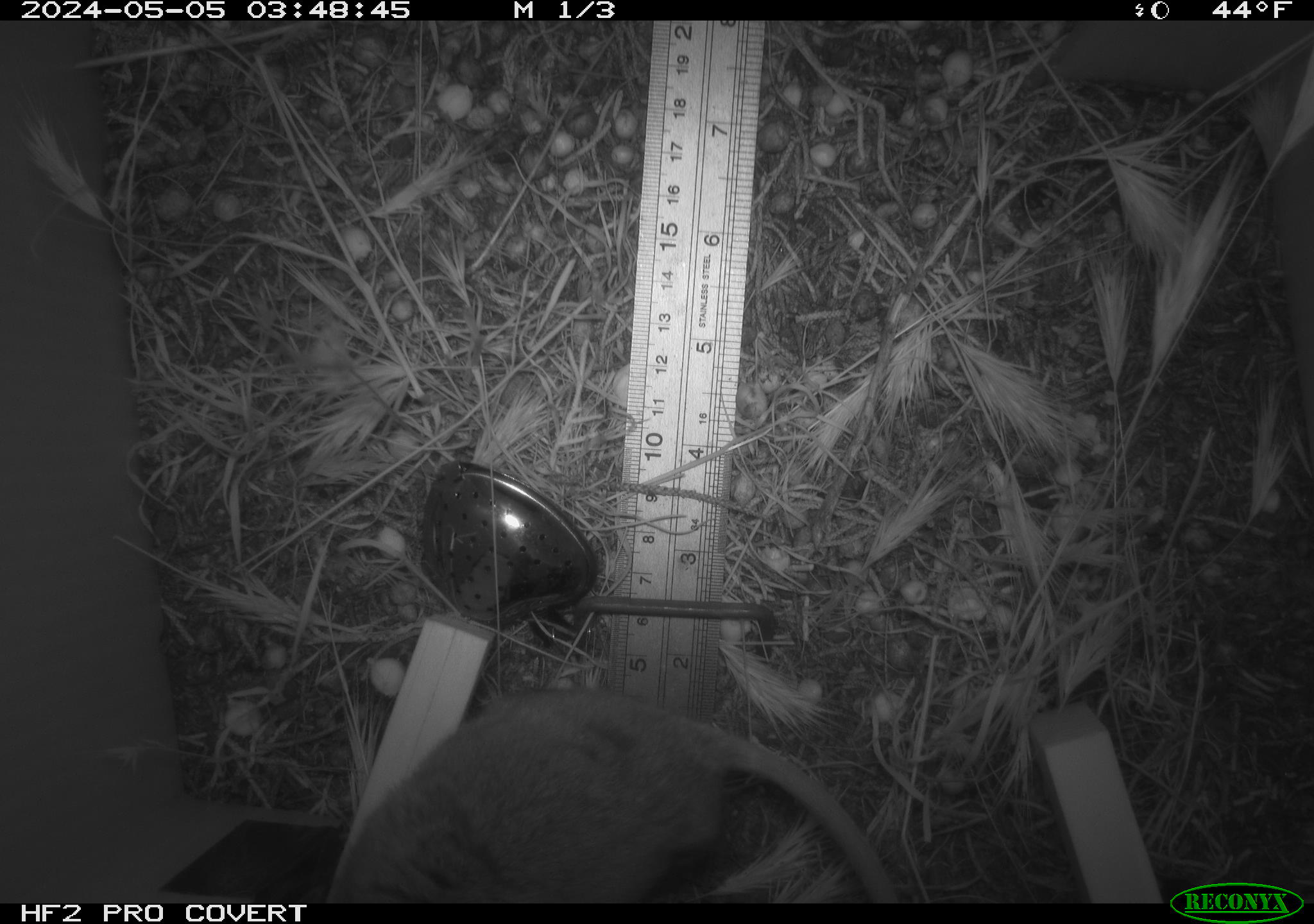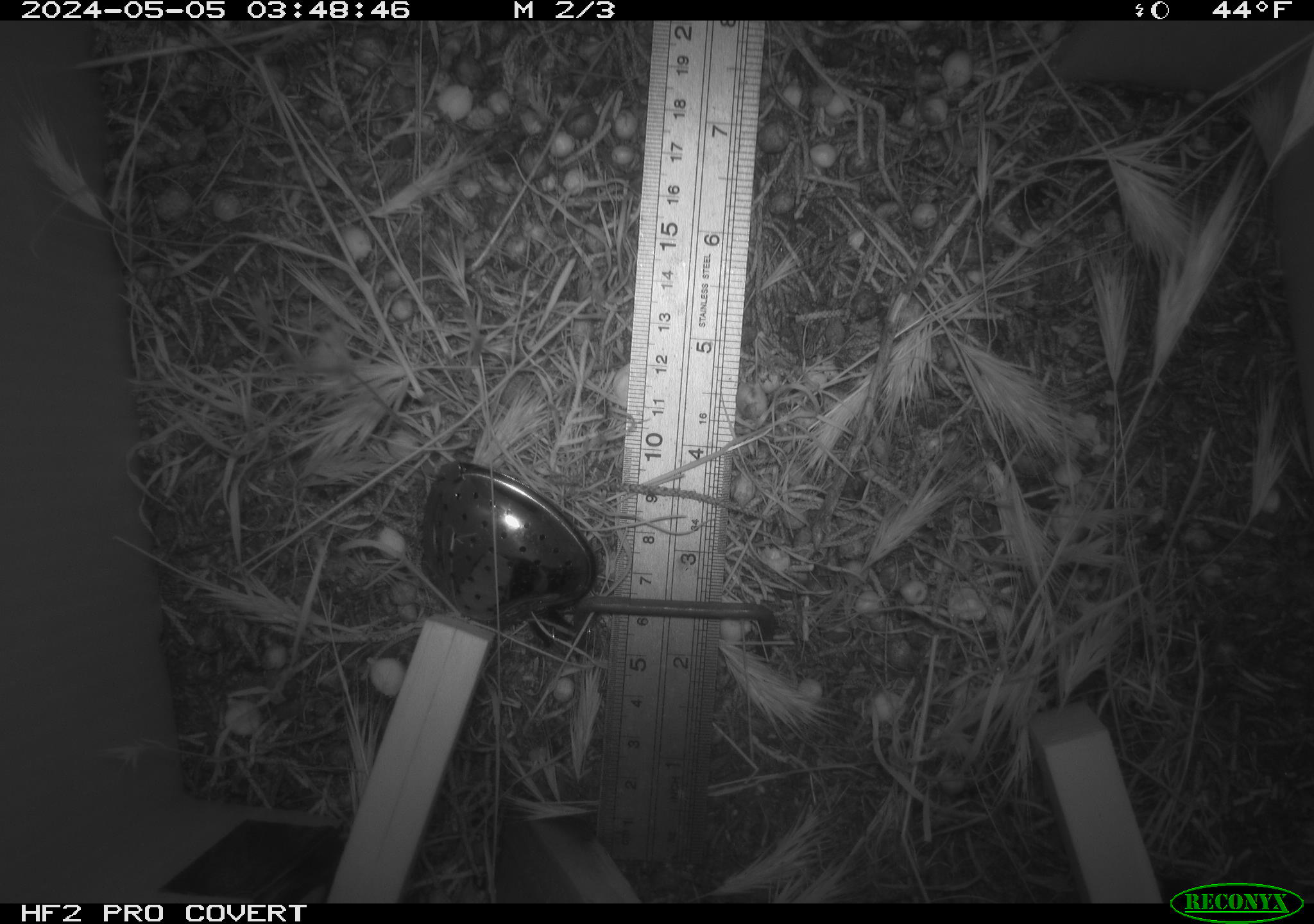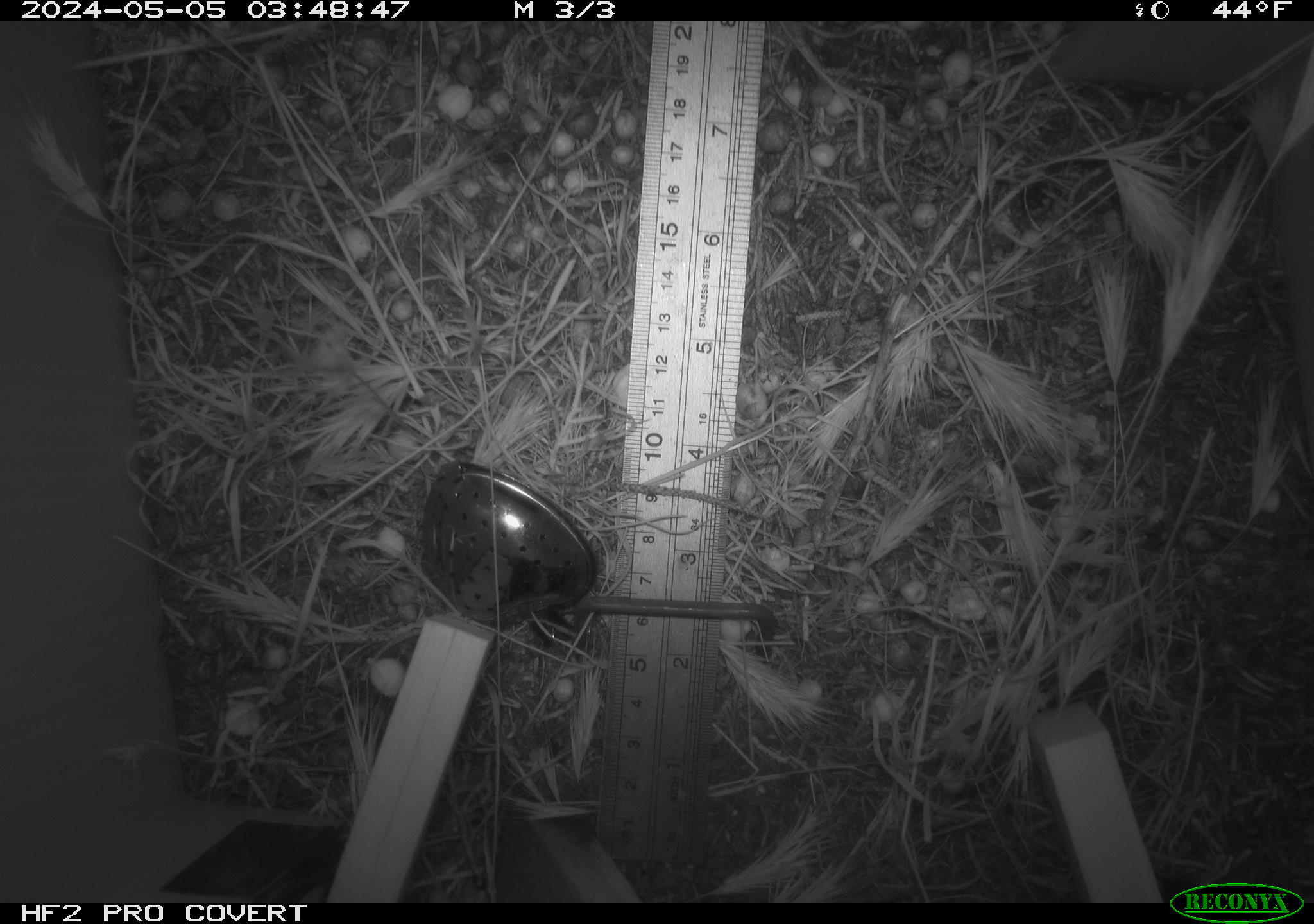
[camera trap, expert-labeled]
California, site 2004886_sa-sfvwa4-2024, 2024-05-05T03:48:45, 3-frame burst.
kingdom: Animalia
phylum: Chordata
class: Mammalia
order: Rodentia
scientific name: Rodentia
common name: mouse species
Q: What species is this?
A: Mouse species (Rodentia).